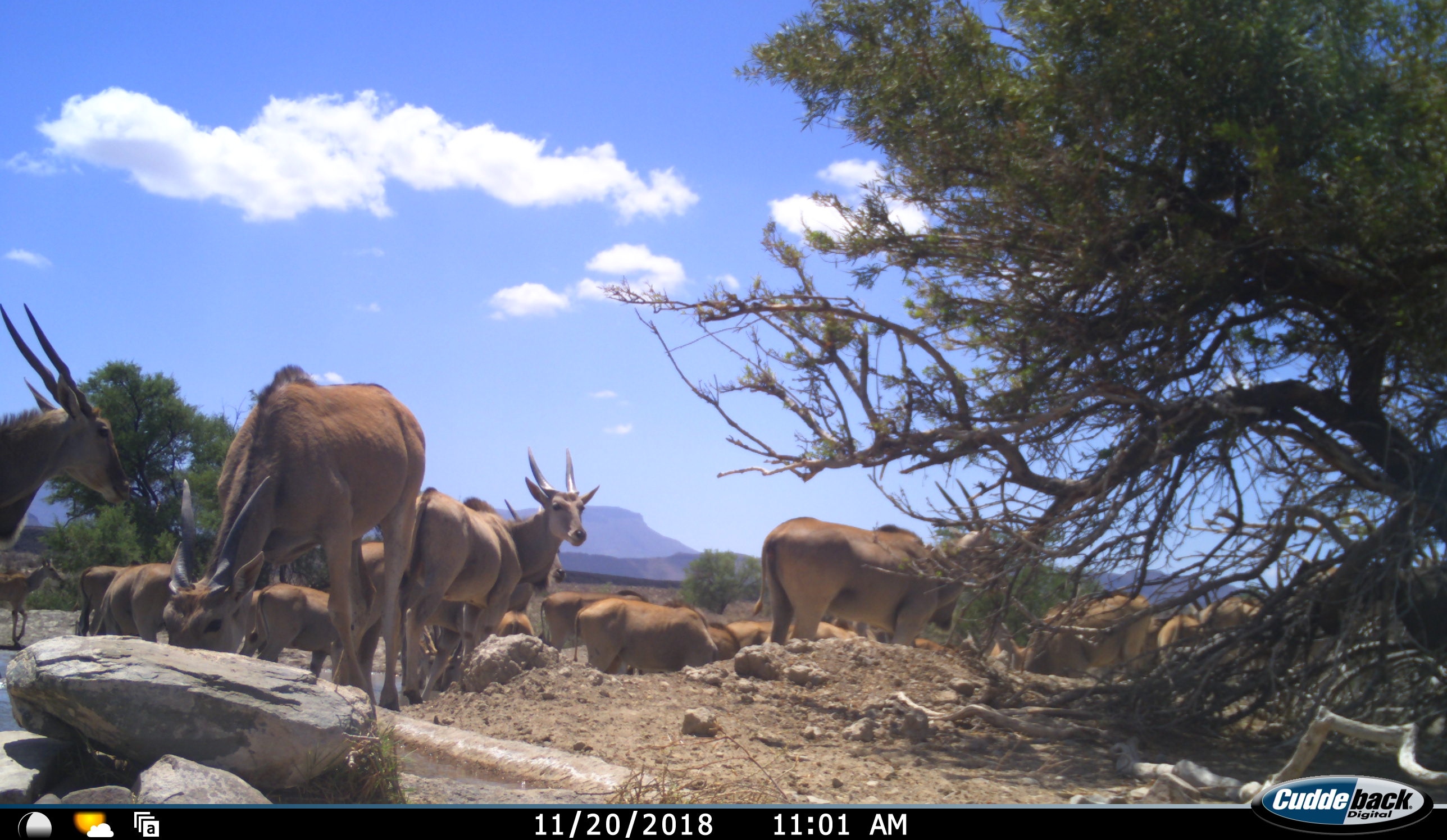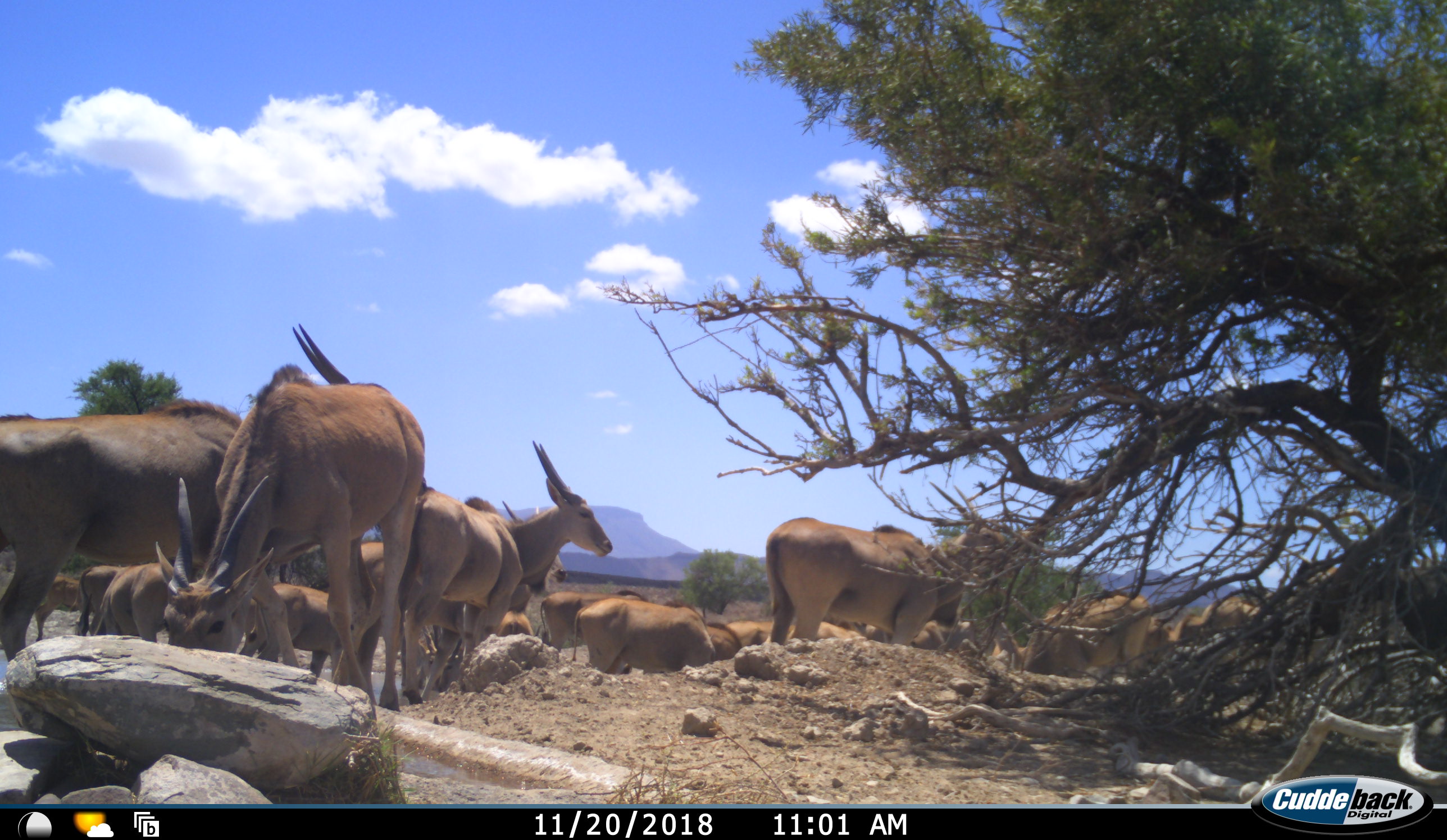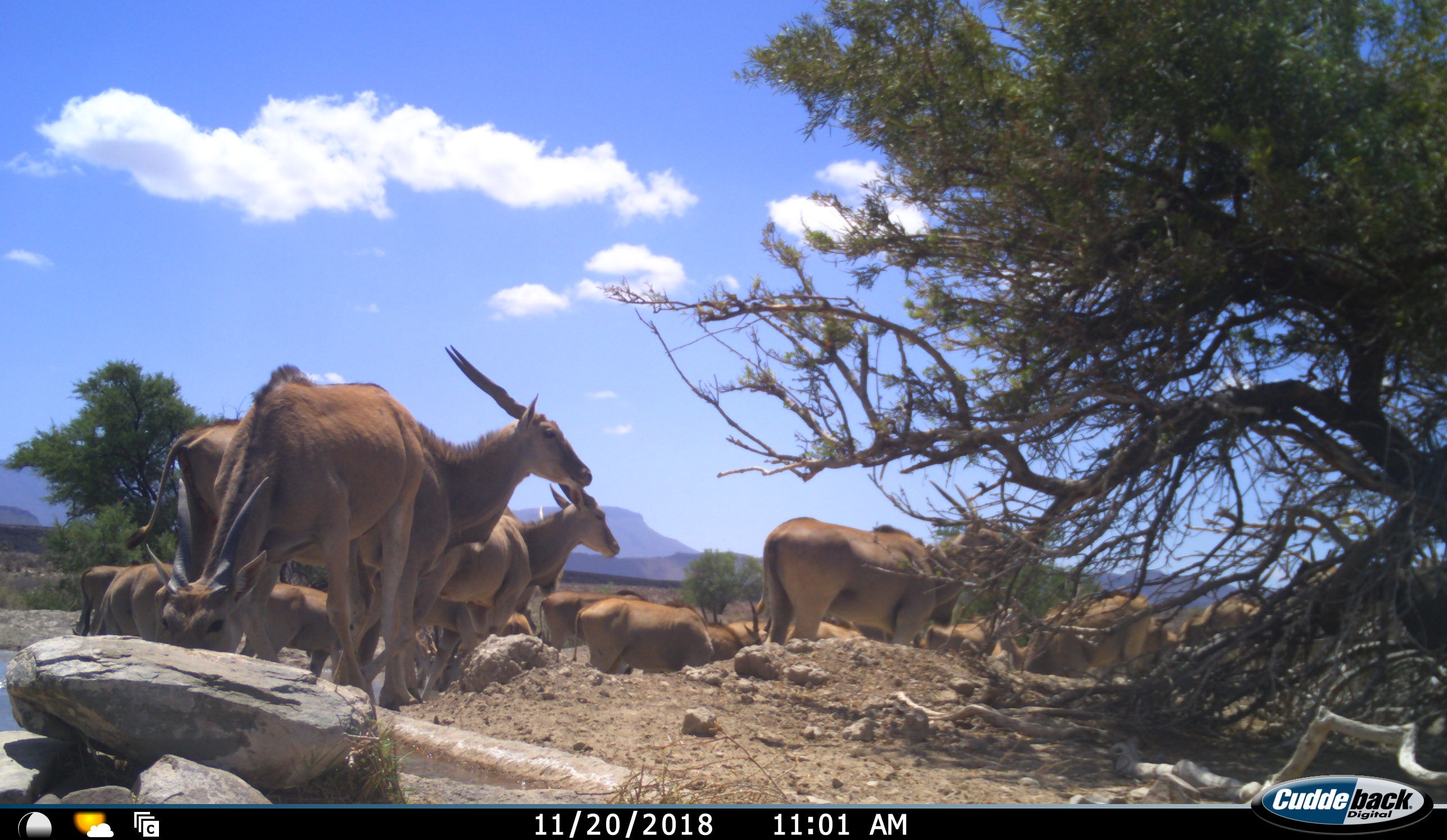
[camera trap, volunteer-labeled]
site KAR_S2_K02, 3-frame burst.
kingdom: Animalia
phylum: Chordata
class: Mammalia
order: Artiodactyla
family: Bovidae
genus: Tragelaphus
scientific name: Tragelaphus oryx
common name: eland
Eland (Tragelaphus oryx), count 11-50. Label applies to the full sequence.